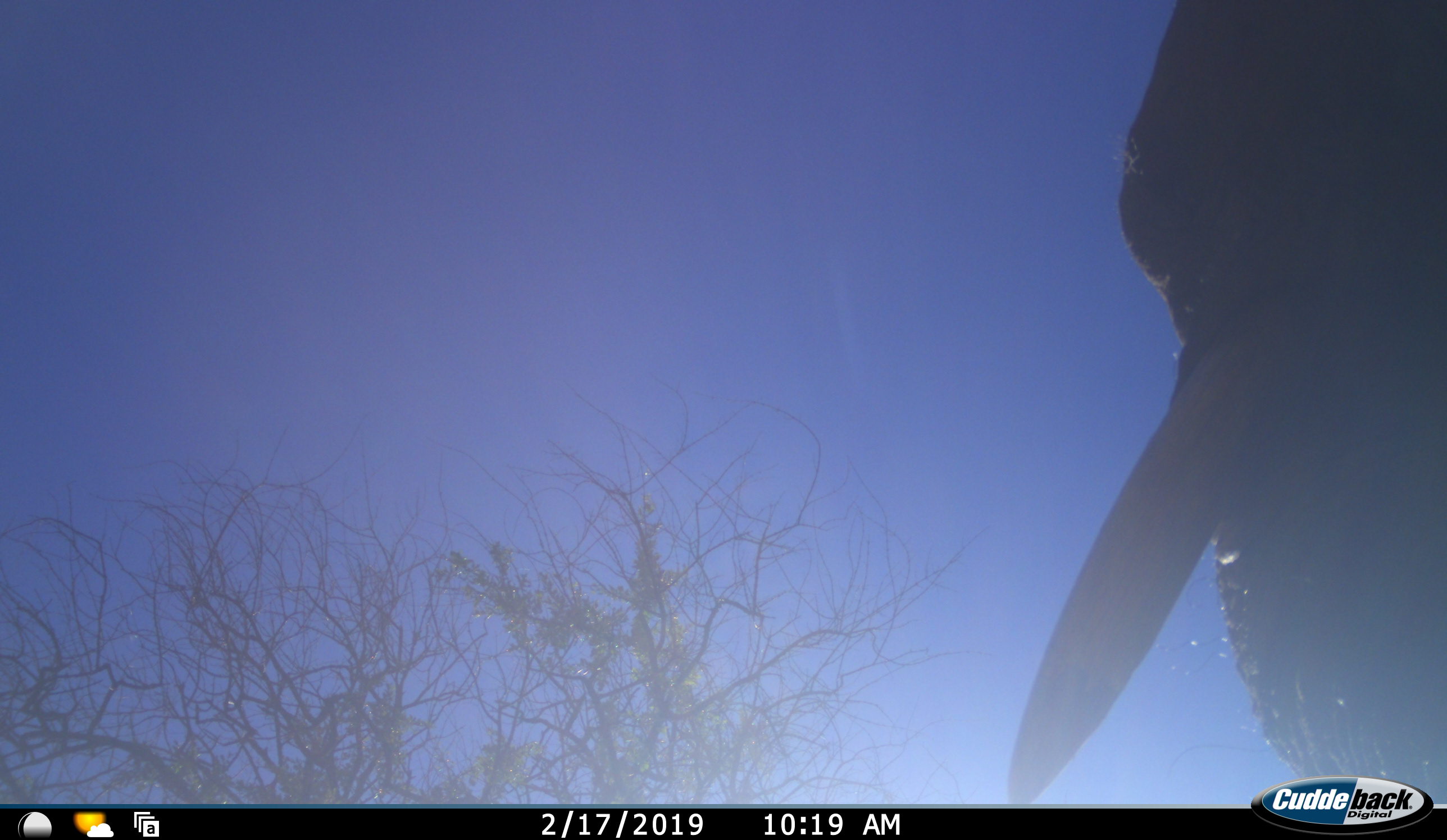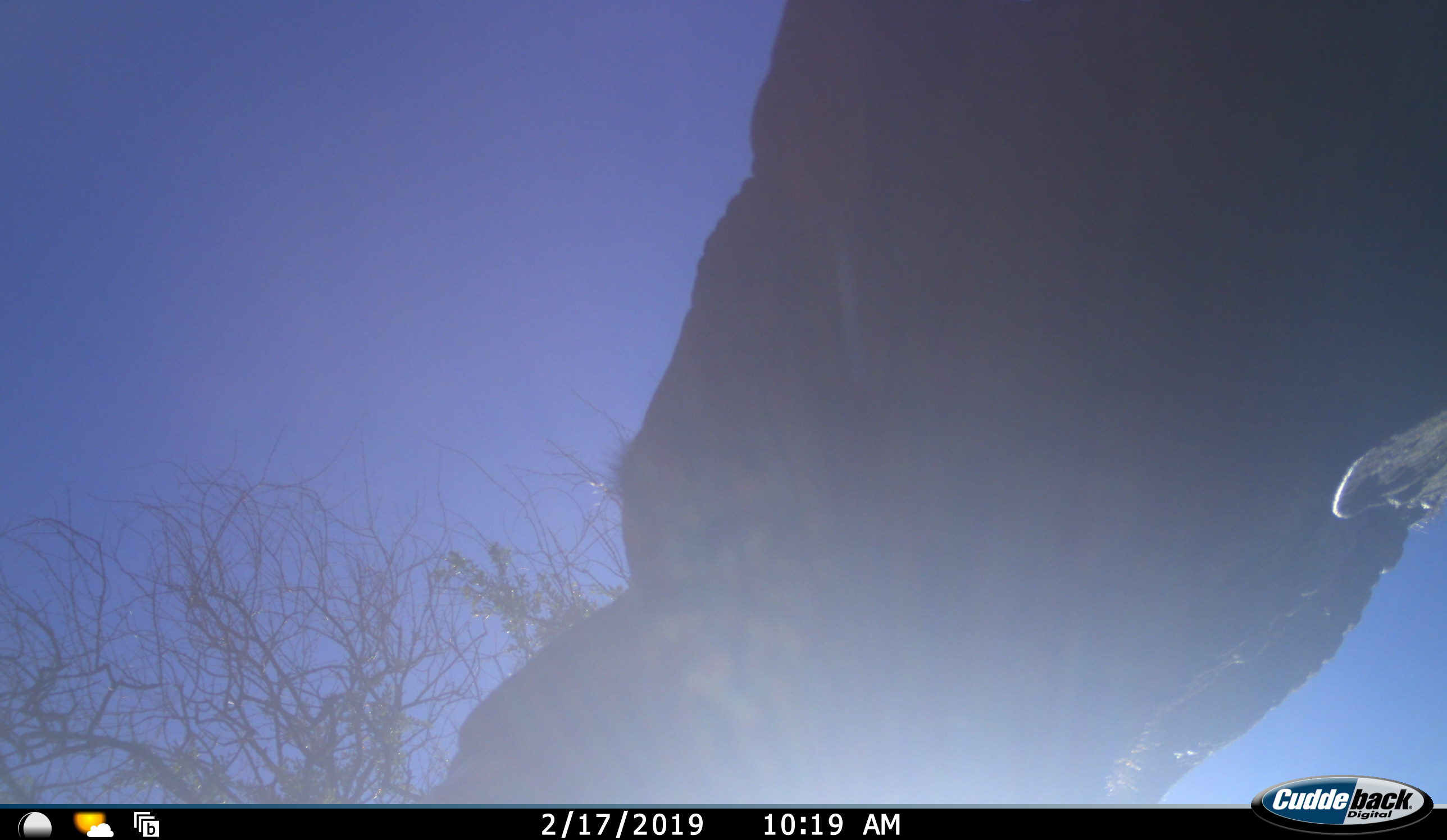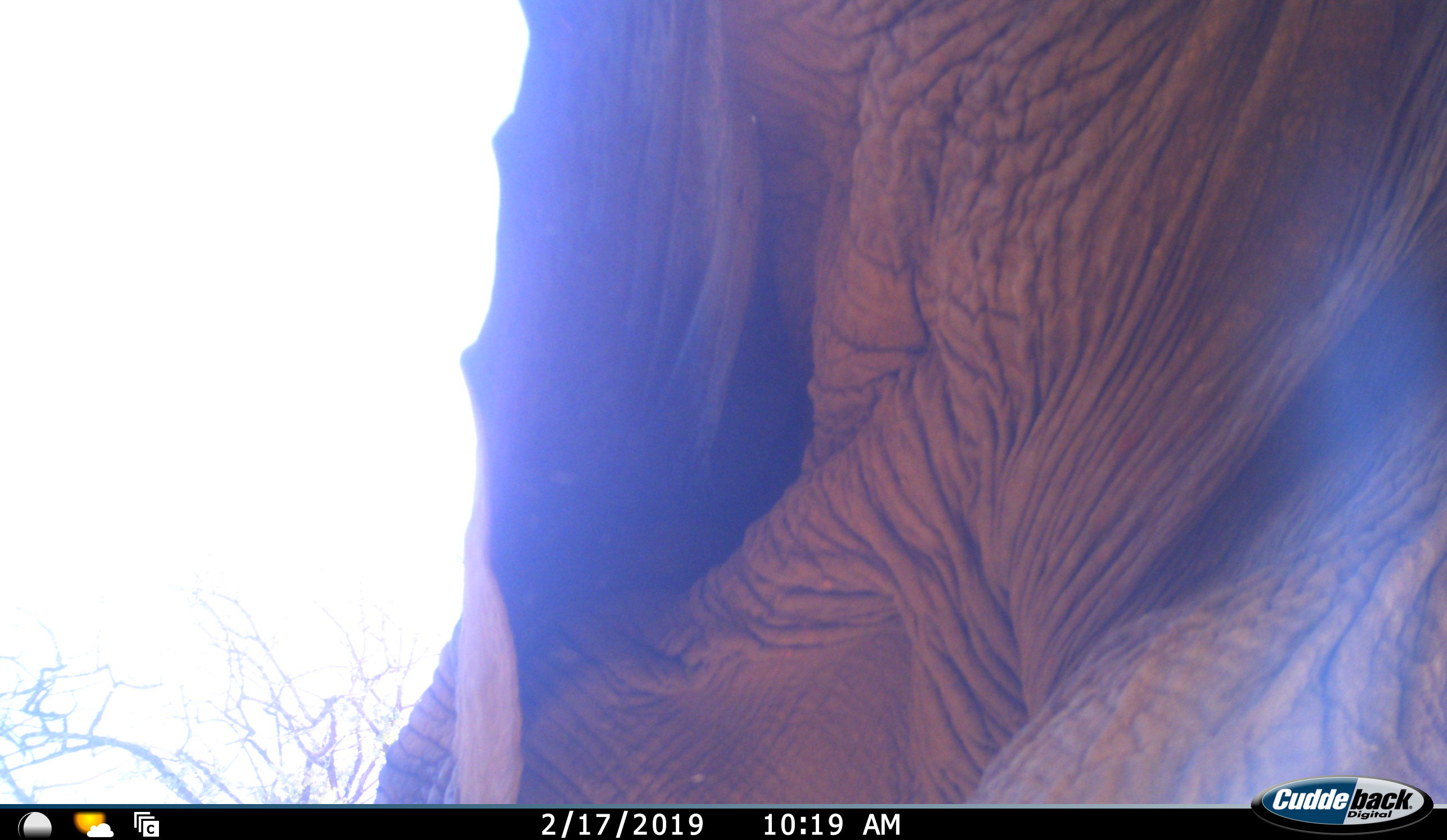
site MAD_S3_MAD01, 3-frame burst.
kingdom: Animalia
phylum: Chordata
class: Mammalia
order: Proboscidea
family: Elephantidae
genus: Loxodonta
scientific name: Loxodonta africana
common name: african bush elephant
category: elephant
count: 1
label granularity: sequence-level